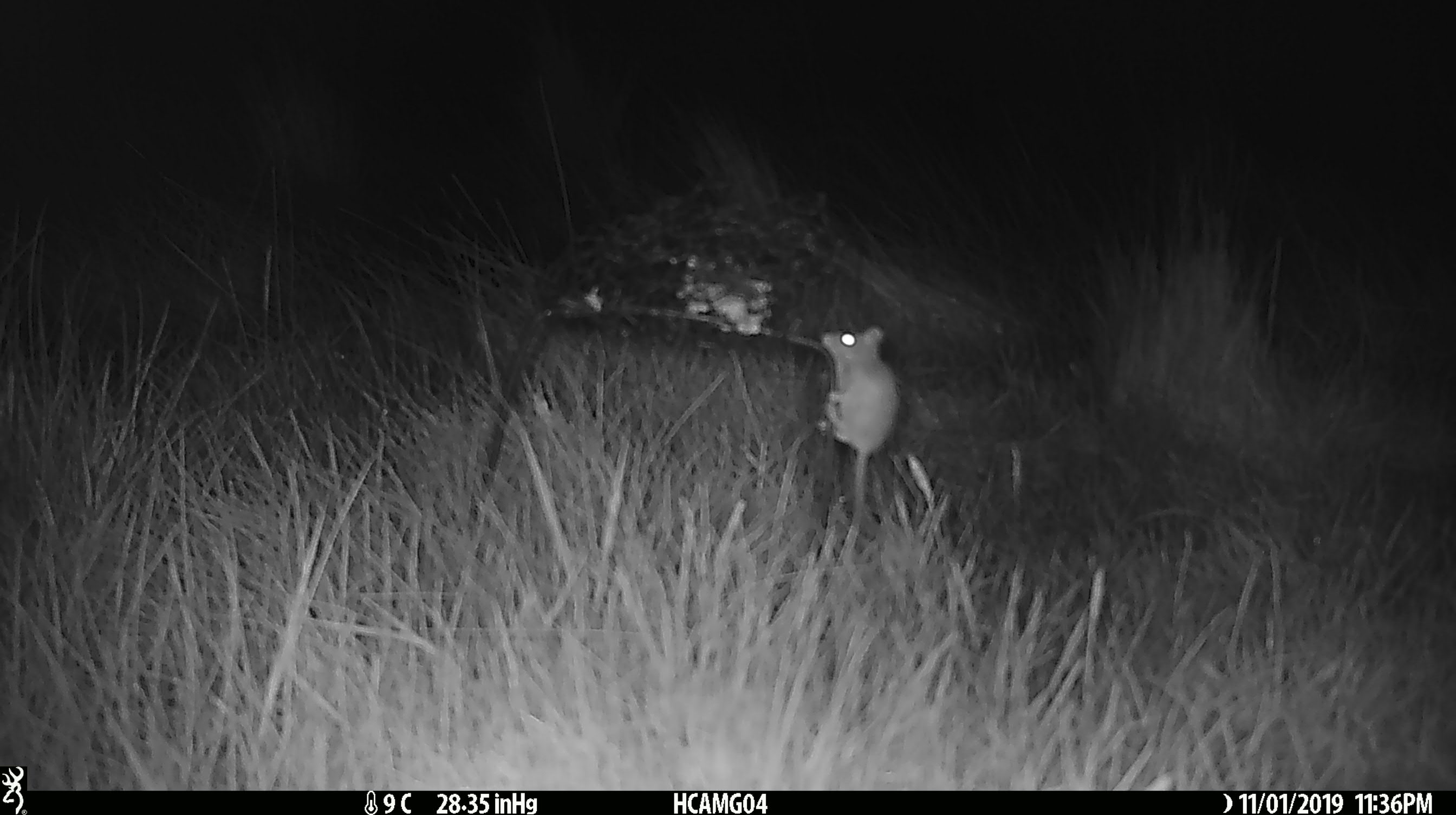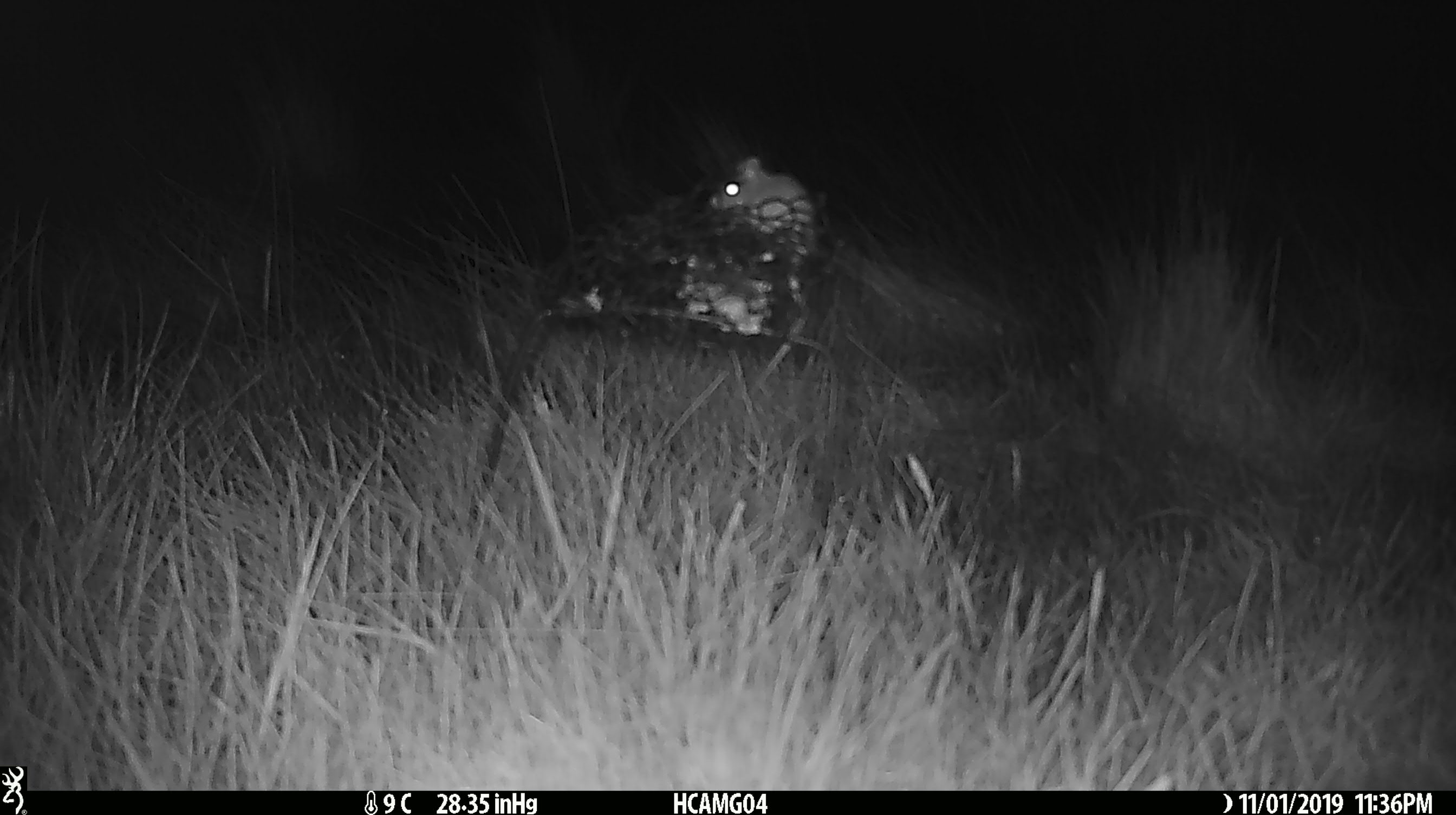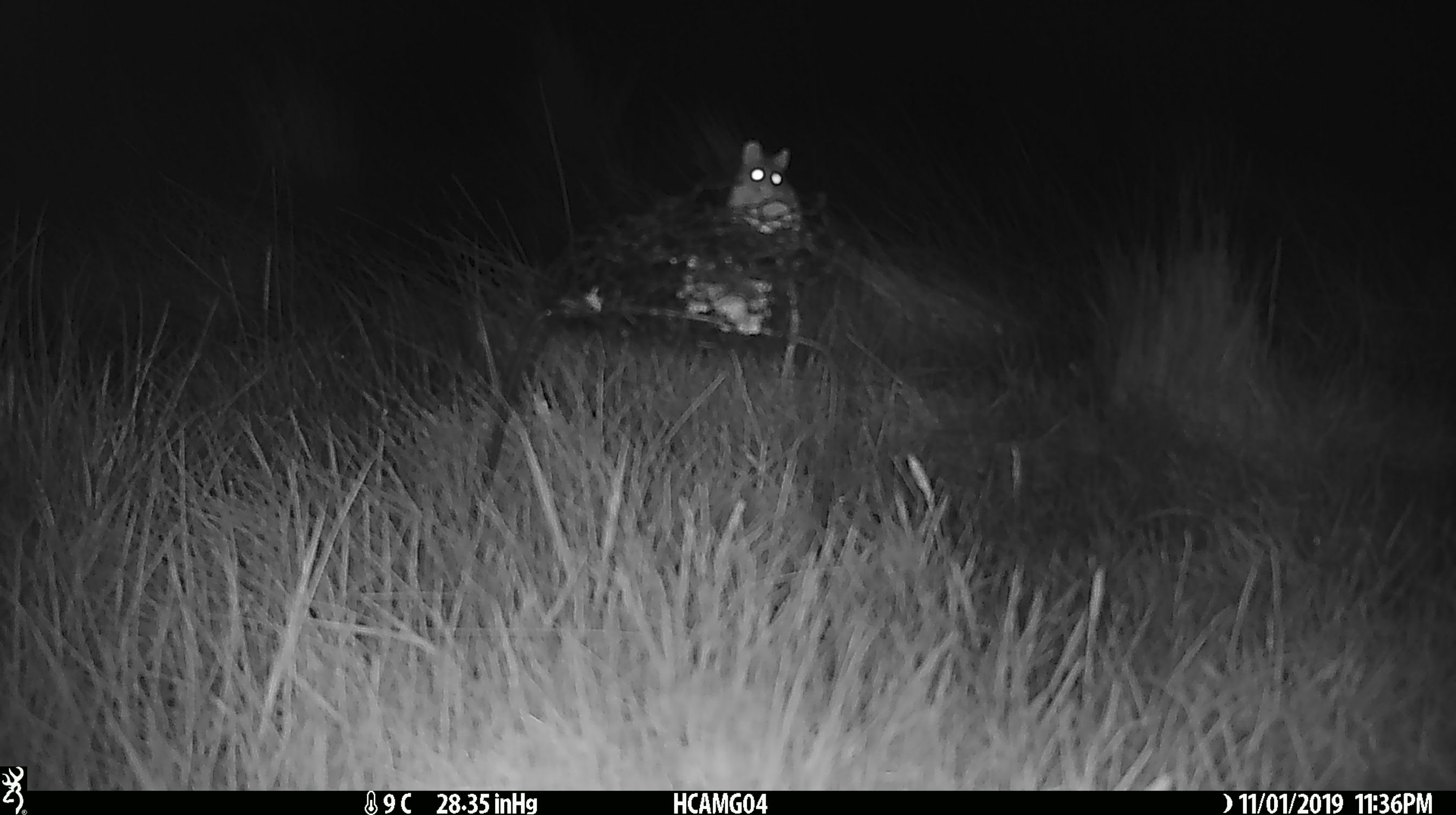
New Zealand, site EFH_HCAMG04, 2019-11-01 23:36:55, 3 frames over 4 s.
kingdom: Animalia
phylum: Chordata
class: Mammalia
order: Rodentia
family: Muridae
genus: Mus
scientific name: Mus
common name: mouse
Mouse (Mus).